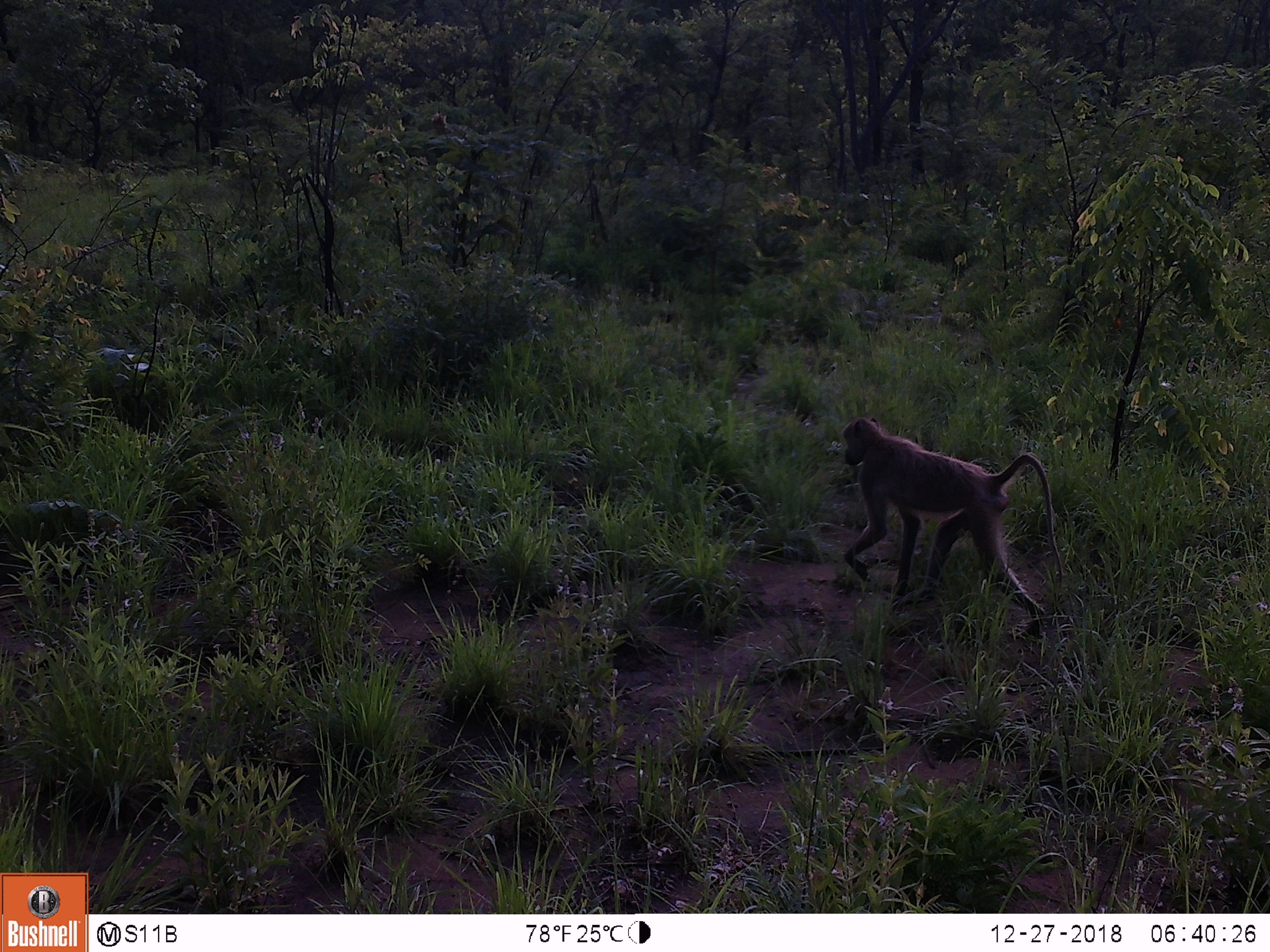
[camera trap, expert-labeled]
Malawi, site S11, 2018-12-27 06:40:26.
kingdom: Animalia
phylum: Chordata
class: Mammalia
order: Primates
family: Cercopithecidae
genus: Papio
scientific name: Papio cynocephalus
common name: yellow baboon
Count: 1.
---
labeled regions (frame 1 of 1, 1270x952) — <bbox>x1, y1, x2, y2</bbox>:
yellow baboon: <bbox>831, 411, 1072, 640</bbox>